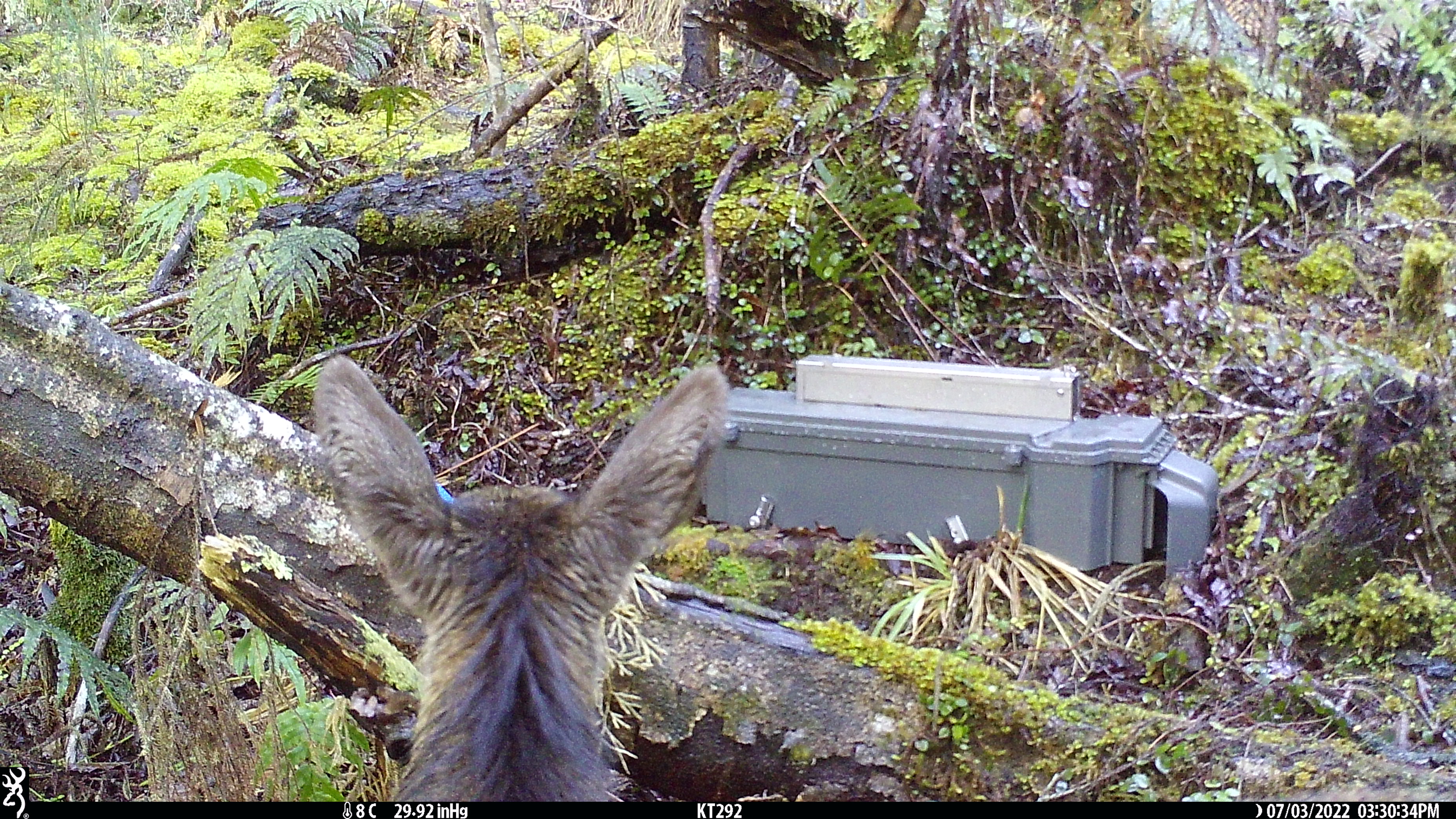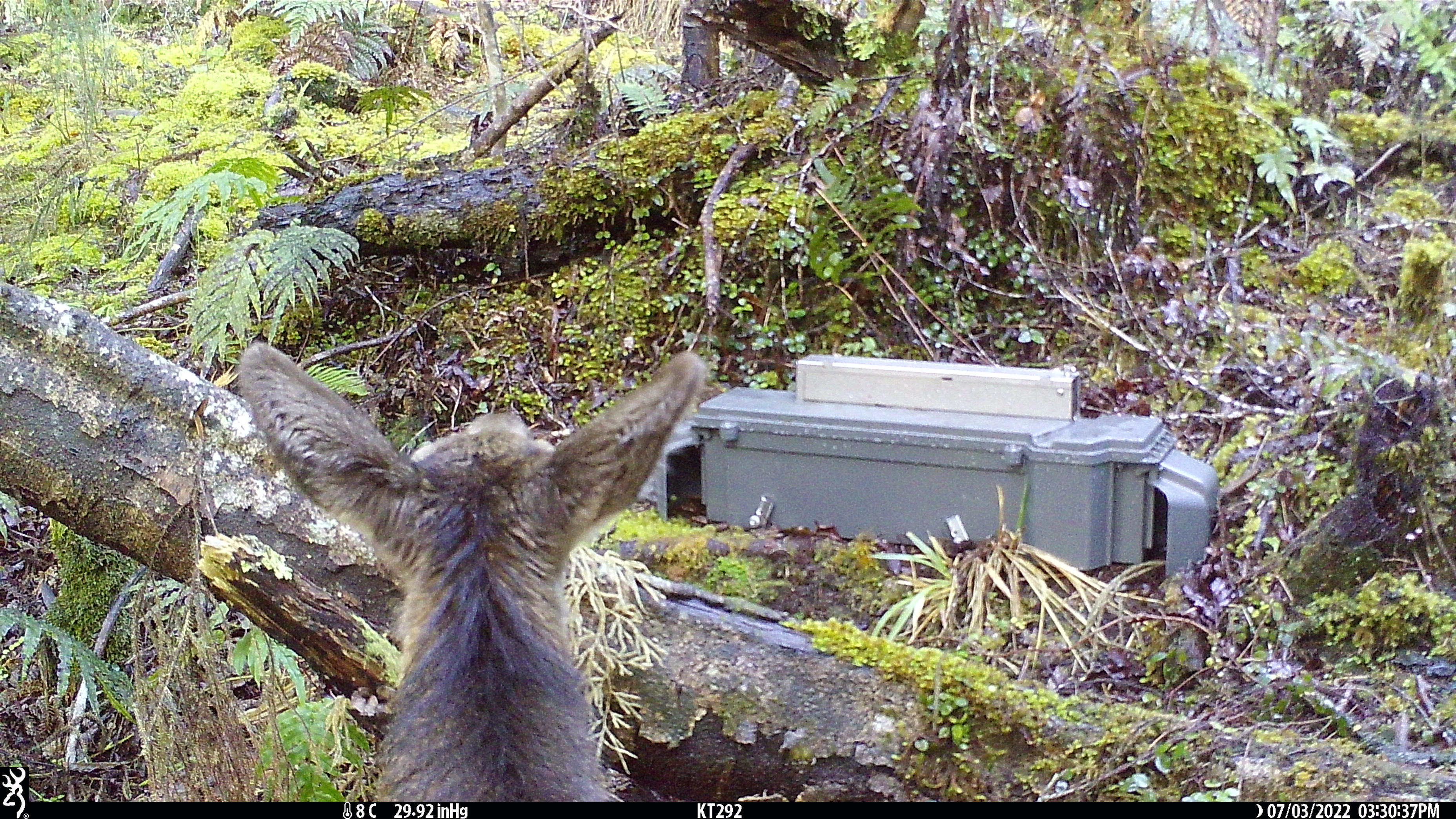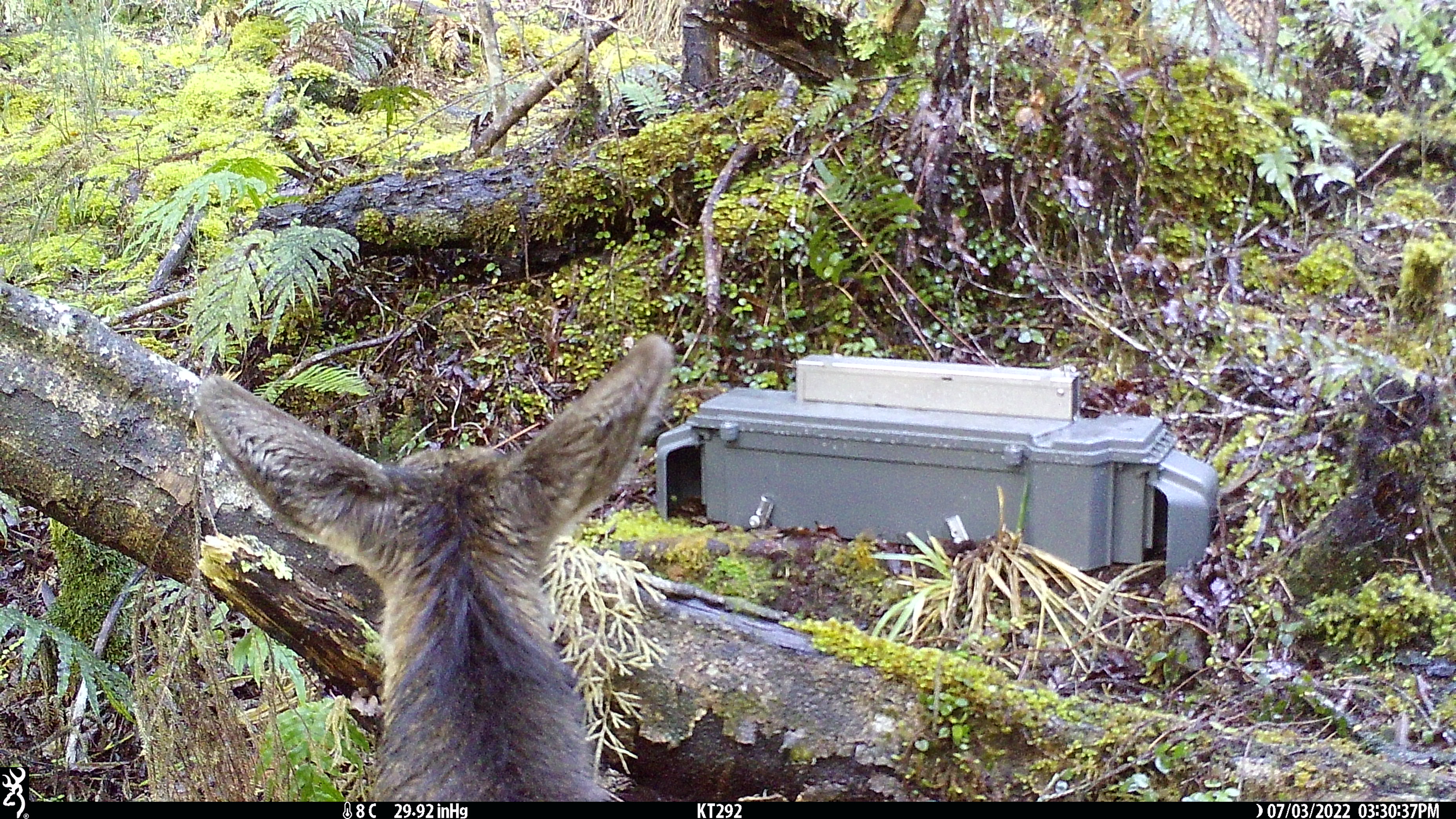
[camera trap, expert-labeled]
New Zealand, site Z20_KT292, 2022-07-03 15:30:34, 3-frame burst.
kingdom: Animalia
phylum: Chordata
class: Mammalia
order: Artiodactyla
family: Cervidae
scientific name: Cervidae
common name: deer